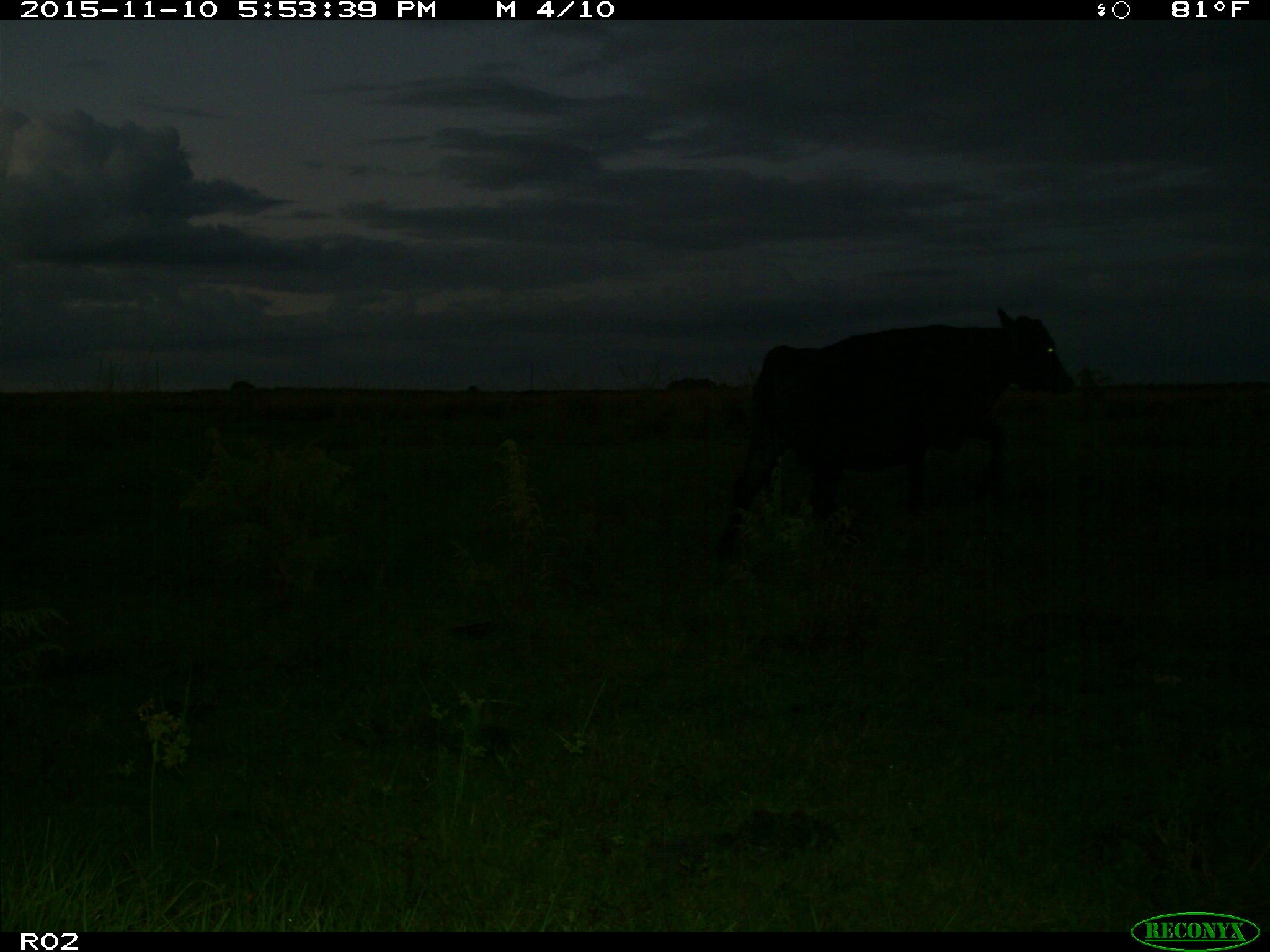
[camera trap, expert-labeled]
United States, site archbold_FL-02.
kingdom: Animalia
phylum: Chordata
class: Mammalia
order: Artiodactyla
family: Bovidae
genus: Bos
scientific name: Bos taurus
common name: domestic cow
Bos taurus (domestic cow).